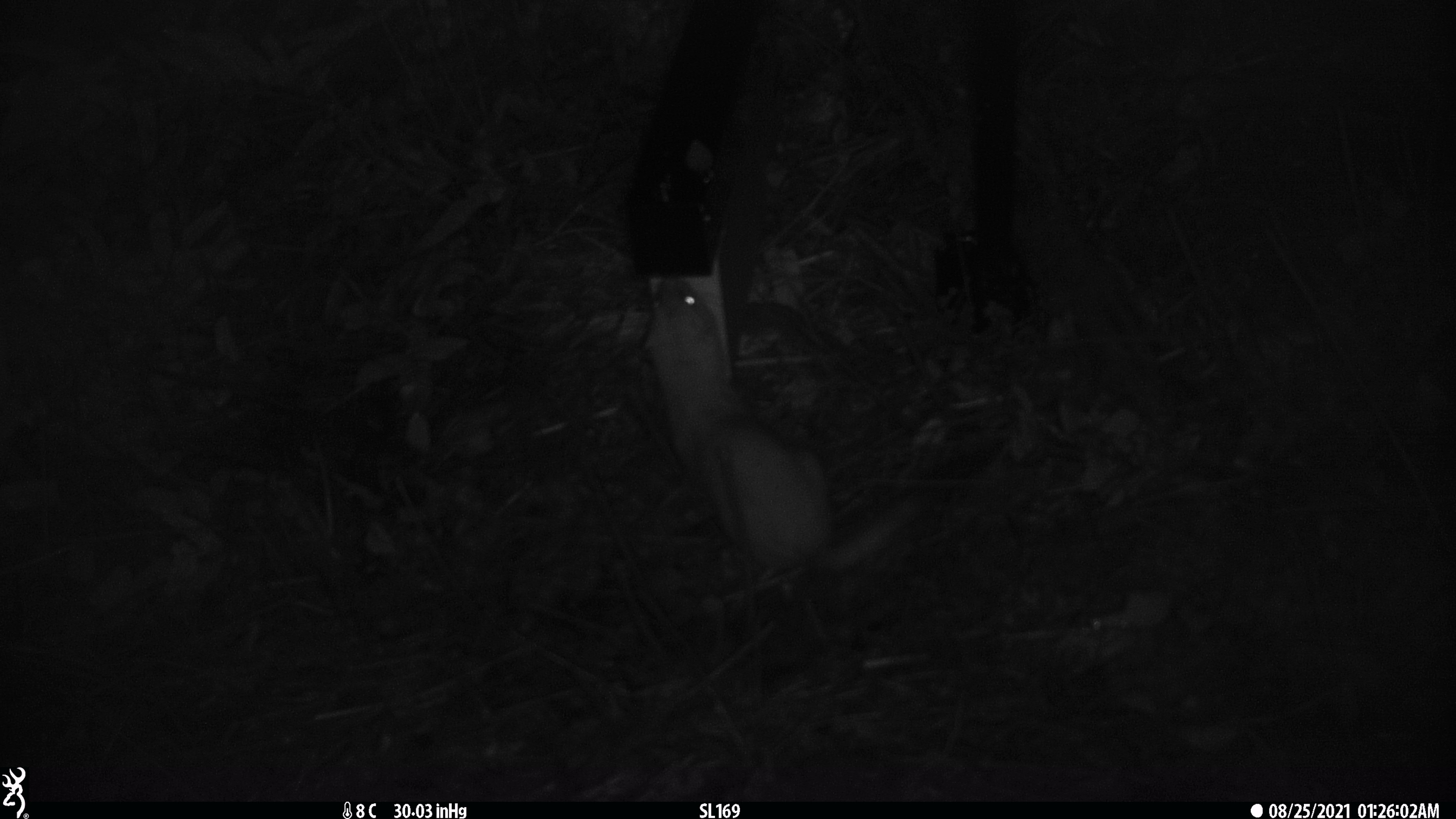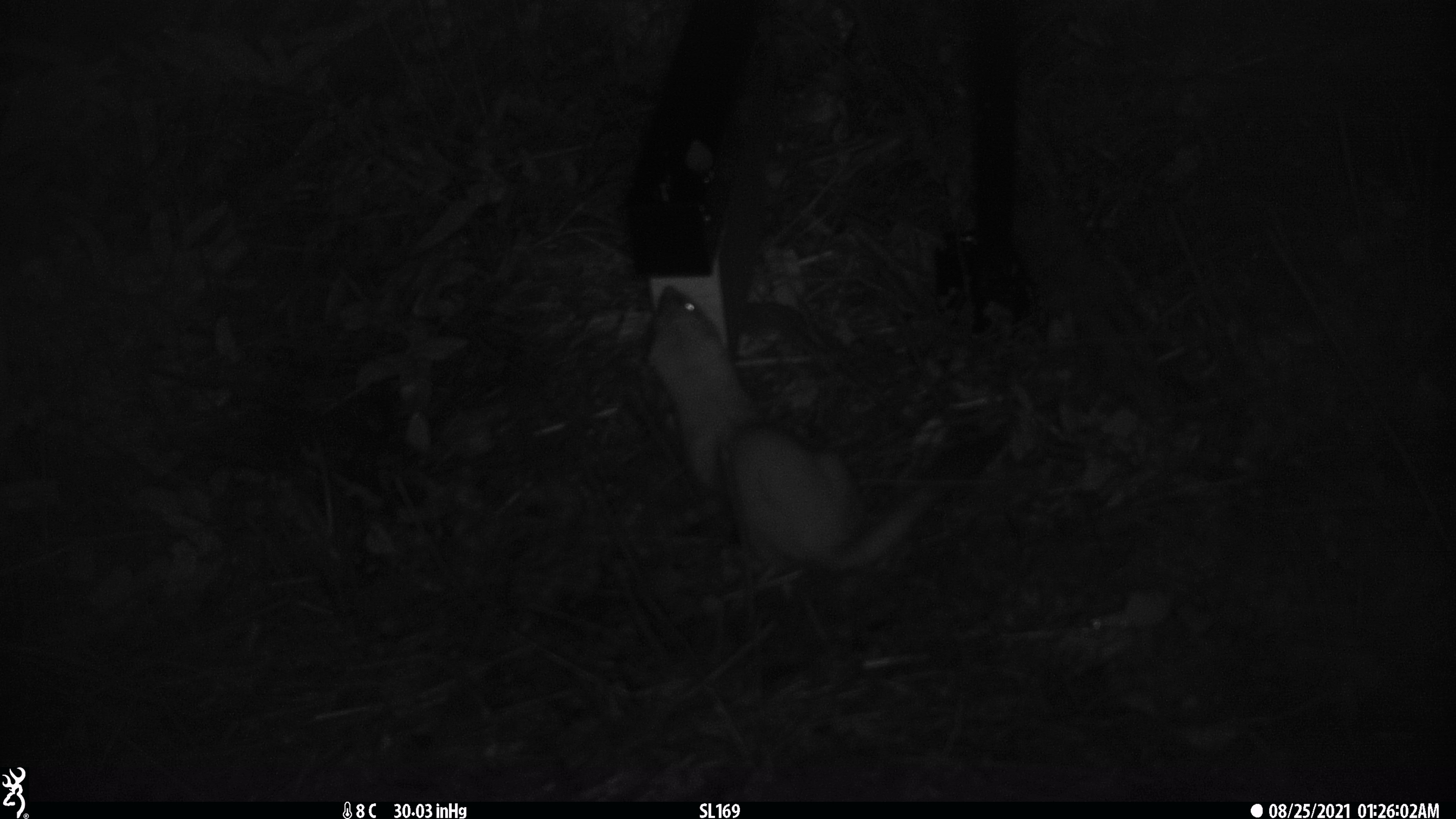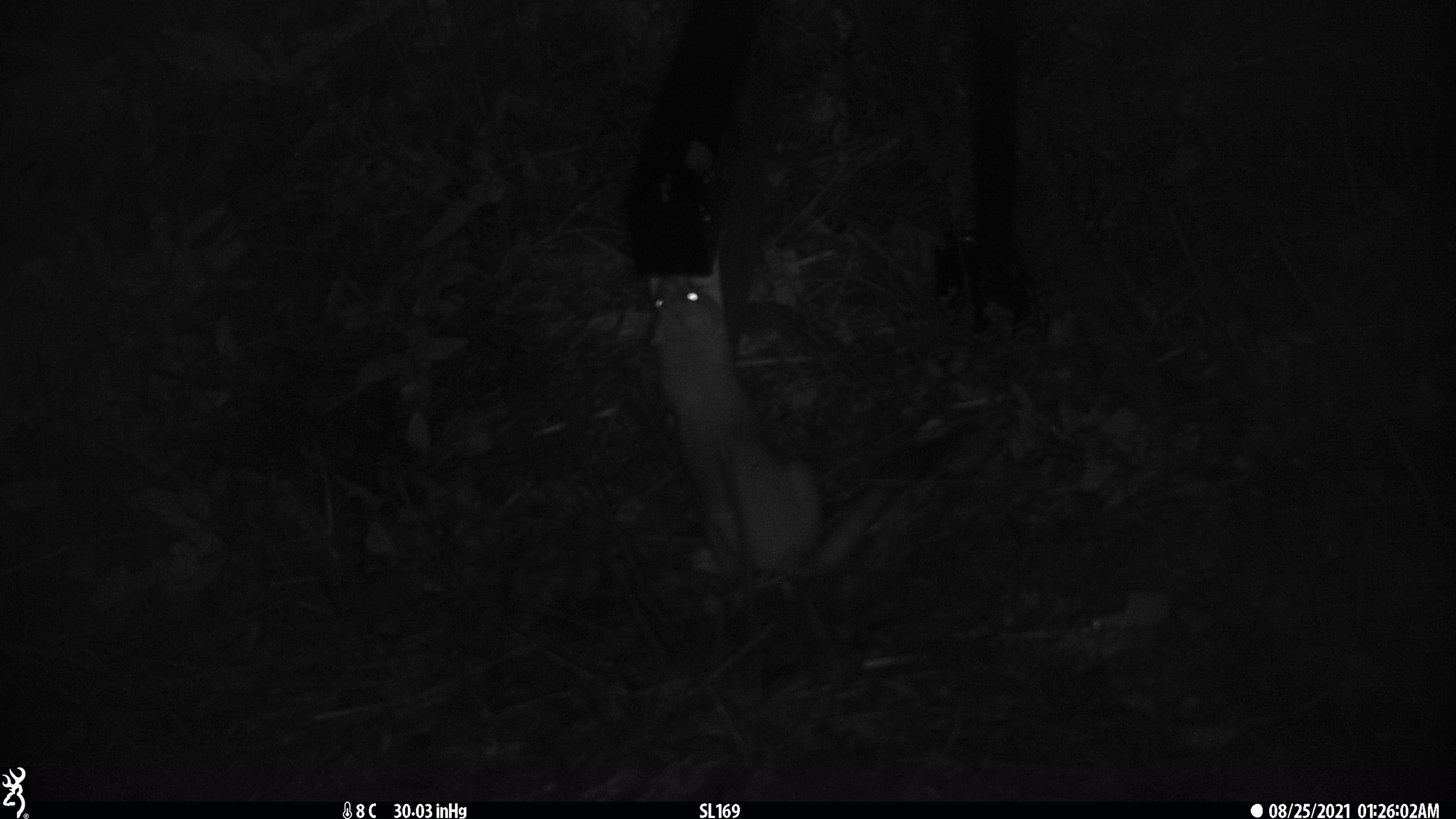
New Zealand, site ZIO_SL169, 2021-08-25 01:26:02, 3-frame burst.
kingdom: Animalia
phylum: Chordata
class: Mammalia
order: Carnivora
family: Mustelidae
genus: Mustela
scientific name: Mustela erminea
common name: stoat